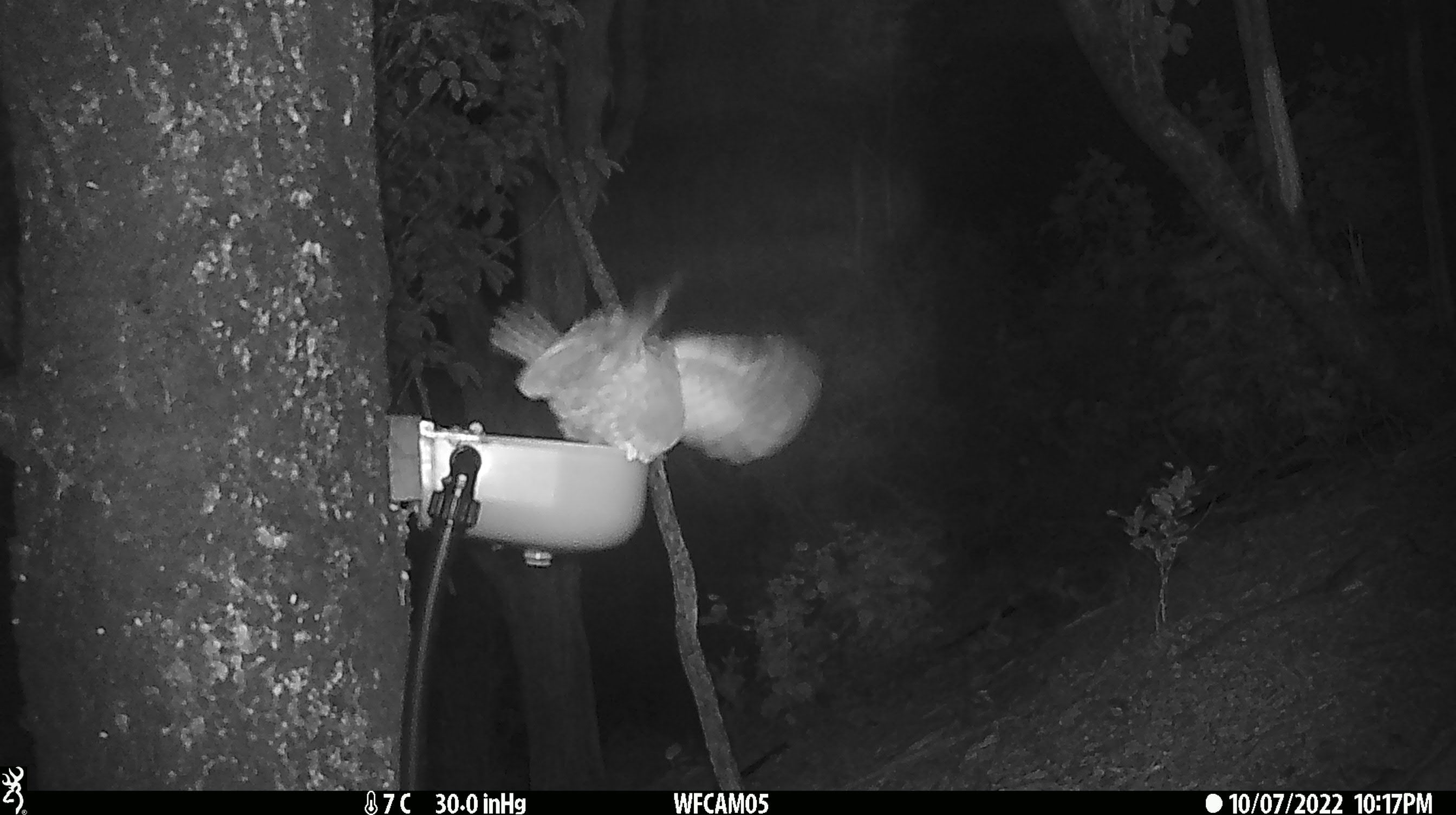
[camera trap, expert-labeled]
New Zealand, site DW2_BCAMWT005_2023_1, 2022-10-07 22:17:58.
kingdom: Animalia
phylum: Chordata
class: Aves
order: Strigiformes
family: Strigidae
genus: Ninox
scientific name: Ninox novaeseelandiae novaeseelandiae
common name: morepork